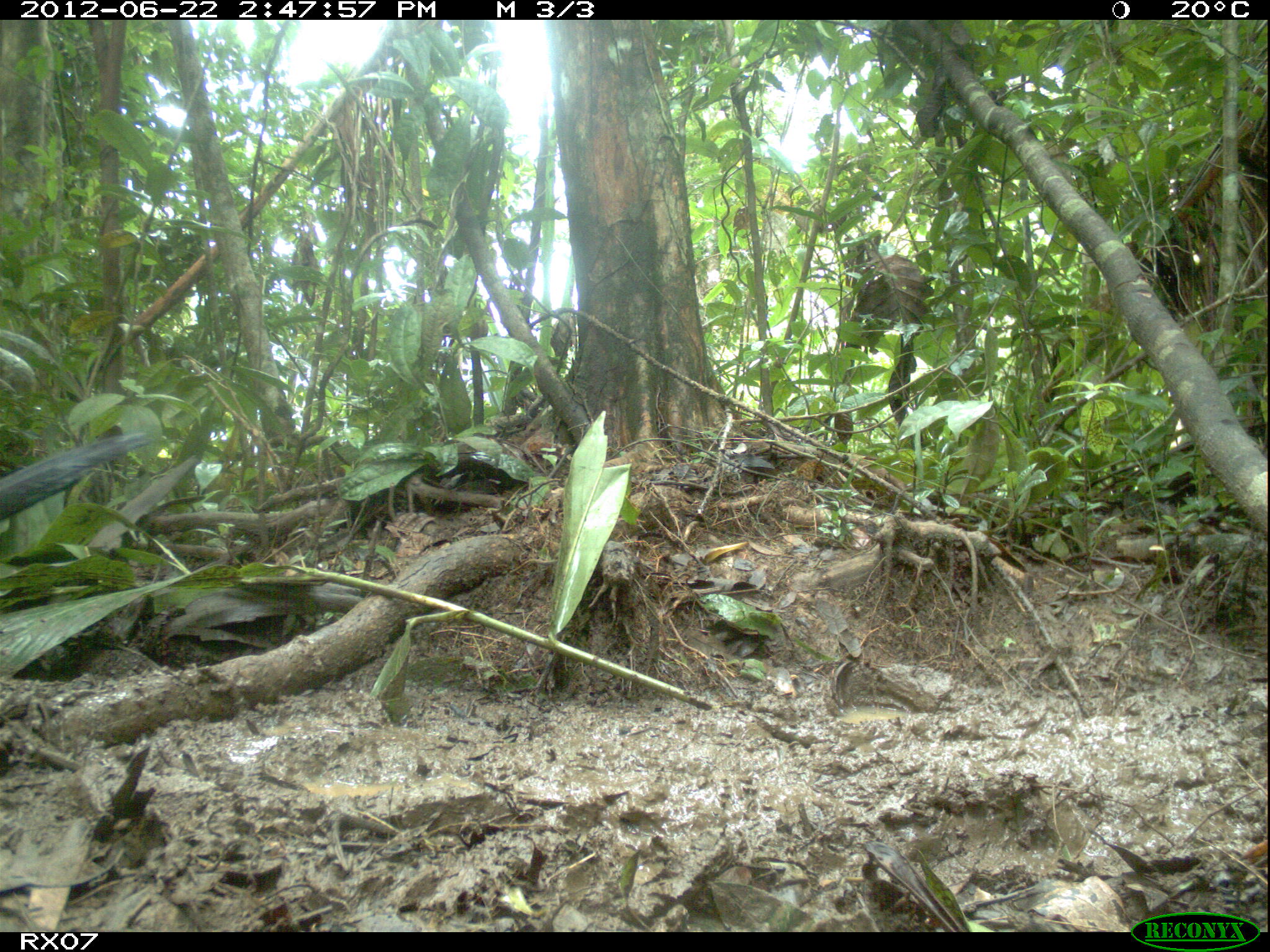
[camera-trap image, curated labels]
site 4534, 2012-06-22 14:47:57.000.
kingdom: Animalia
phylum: Chordata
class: Aves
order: Cuculiformes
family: Cuculidae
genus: Coua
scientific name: Coua serriana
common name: red-breasted coua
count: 1